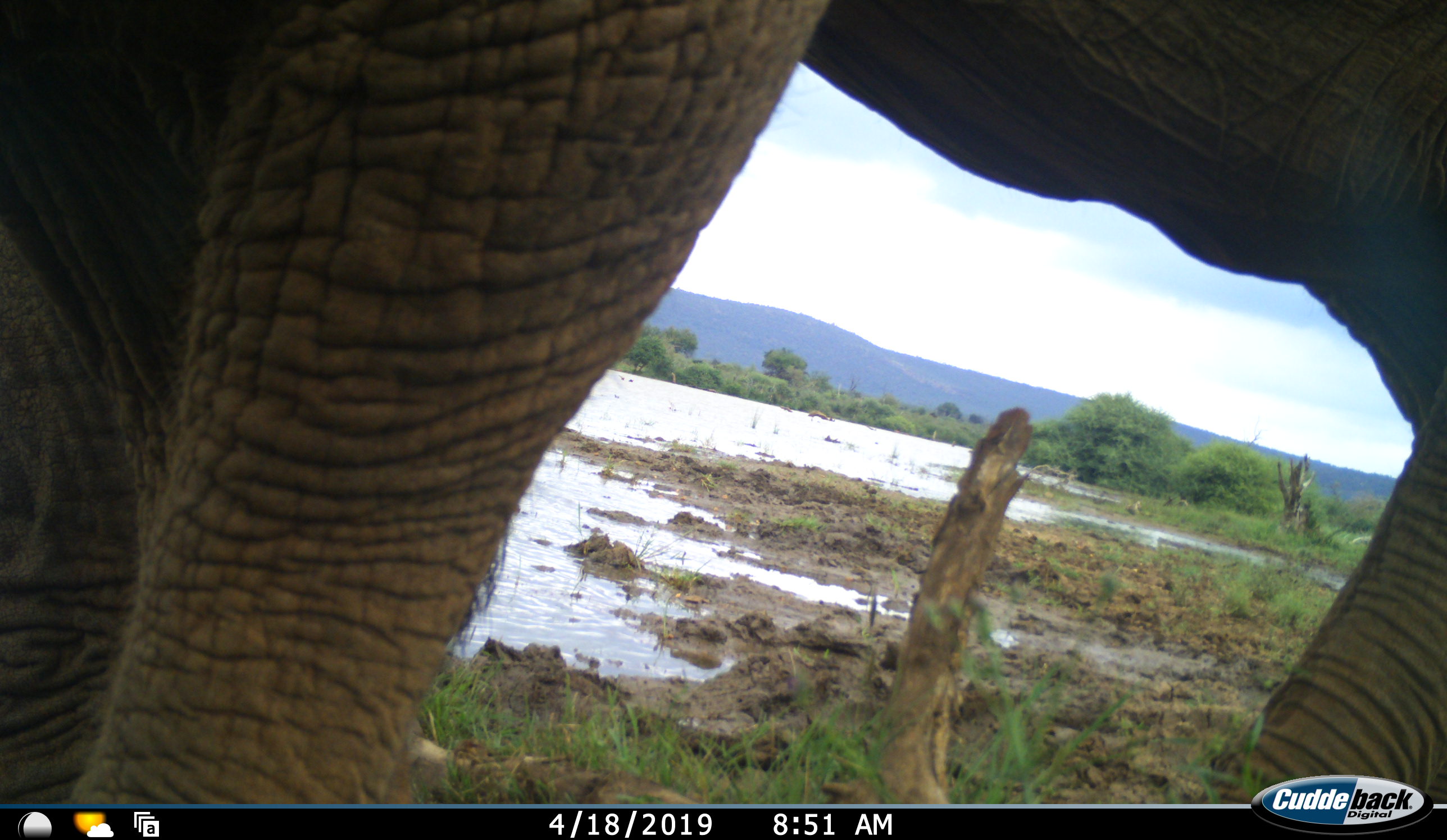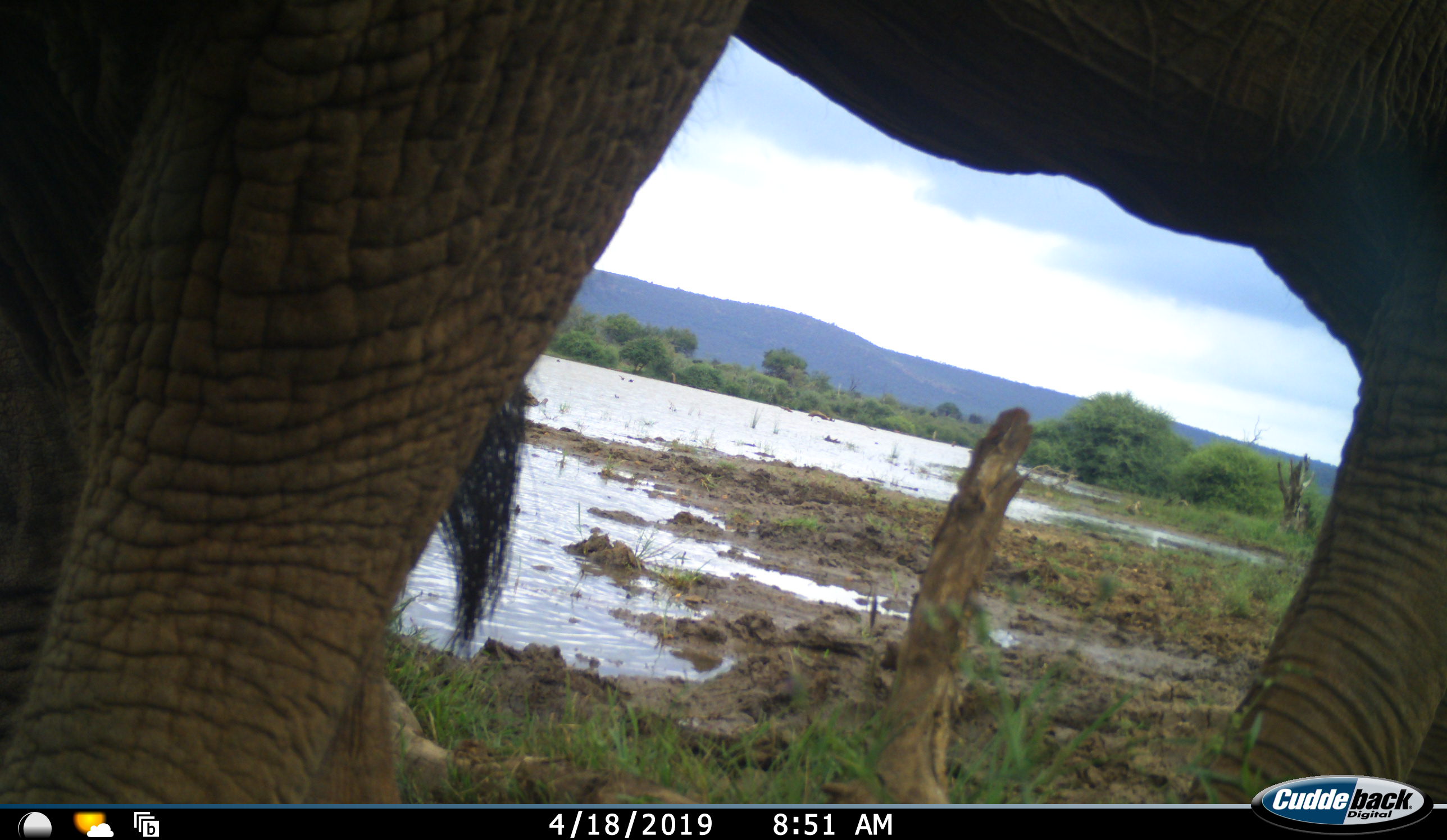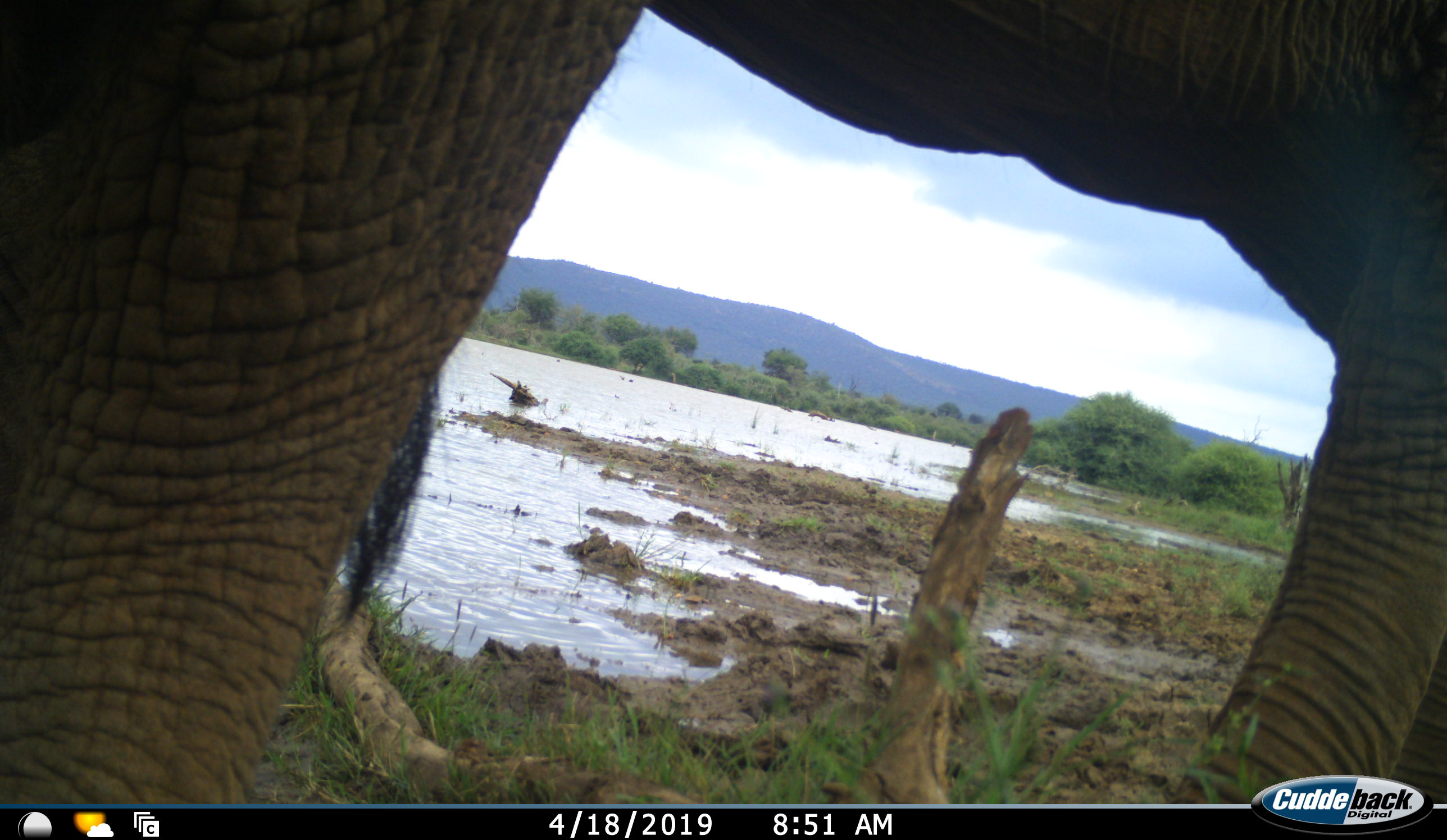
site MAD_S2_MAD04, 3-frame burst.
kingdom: Animalia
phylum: Chordata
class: Mammalia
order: Proboscidea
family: Elephantidae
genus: Loxodonta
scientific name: Loxodonta africana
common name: african bush elephant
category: elephant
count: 1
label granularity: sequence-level